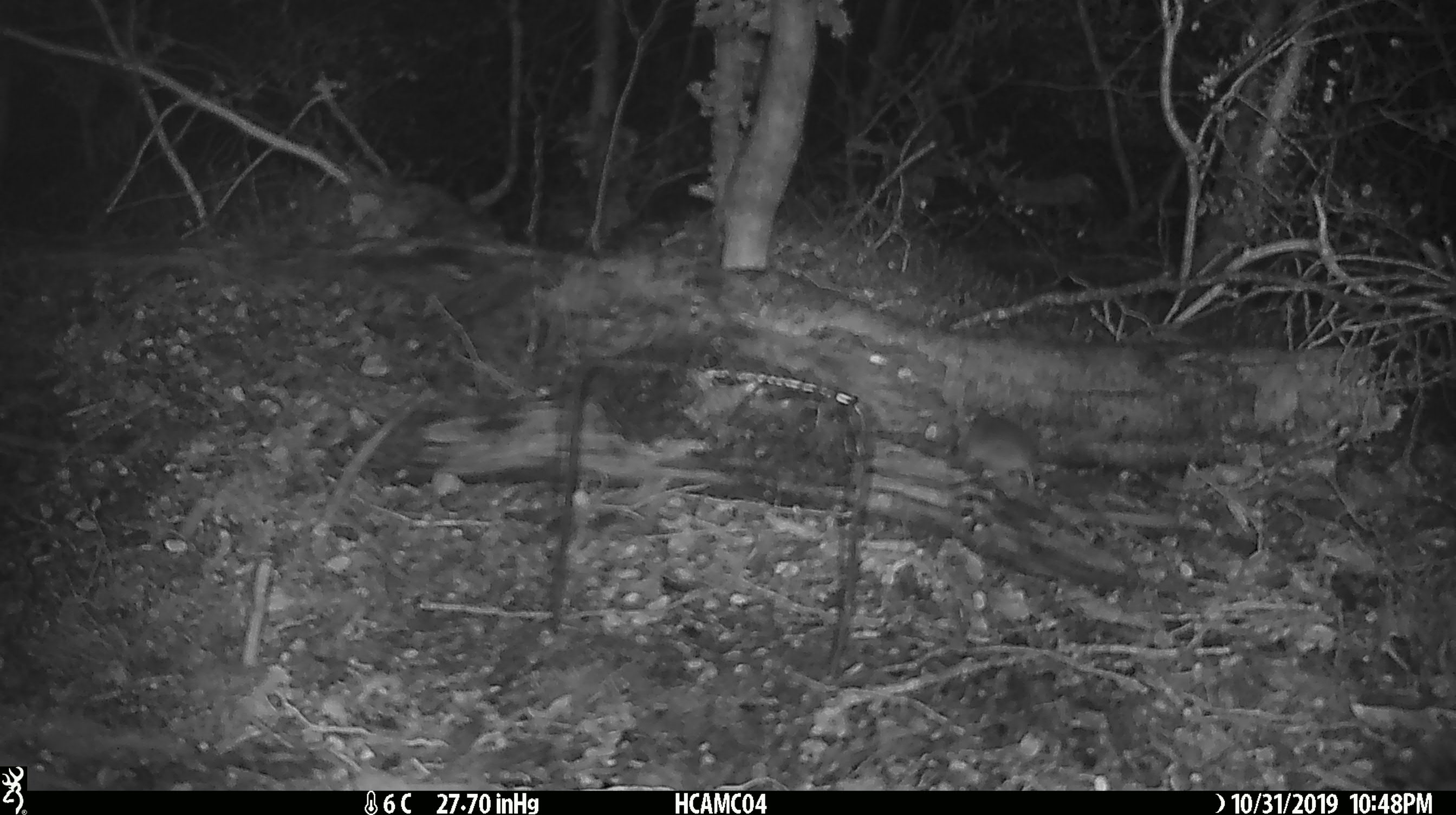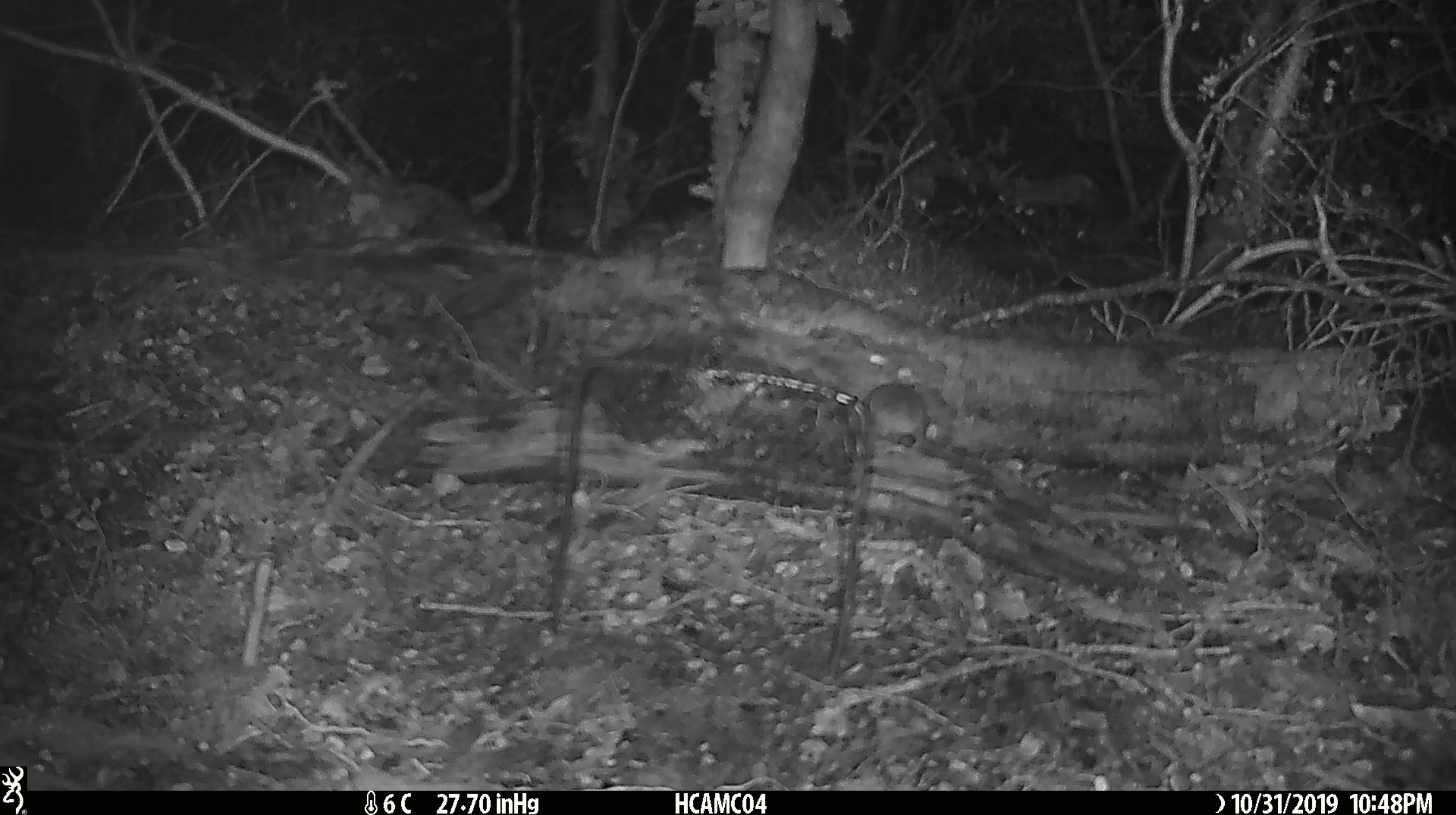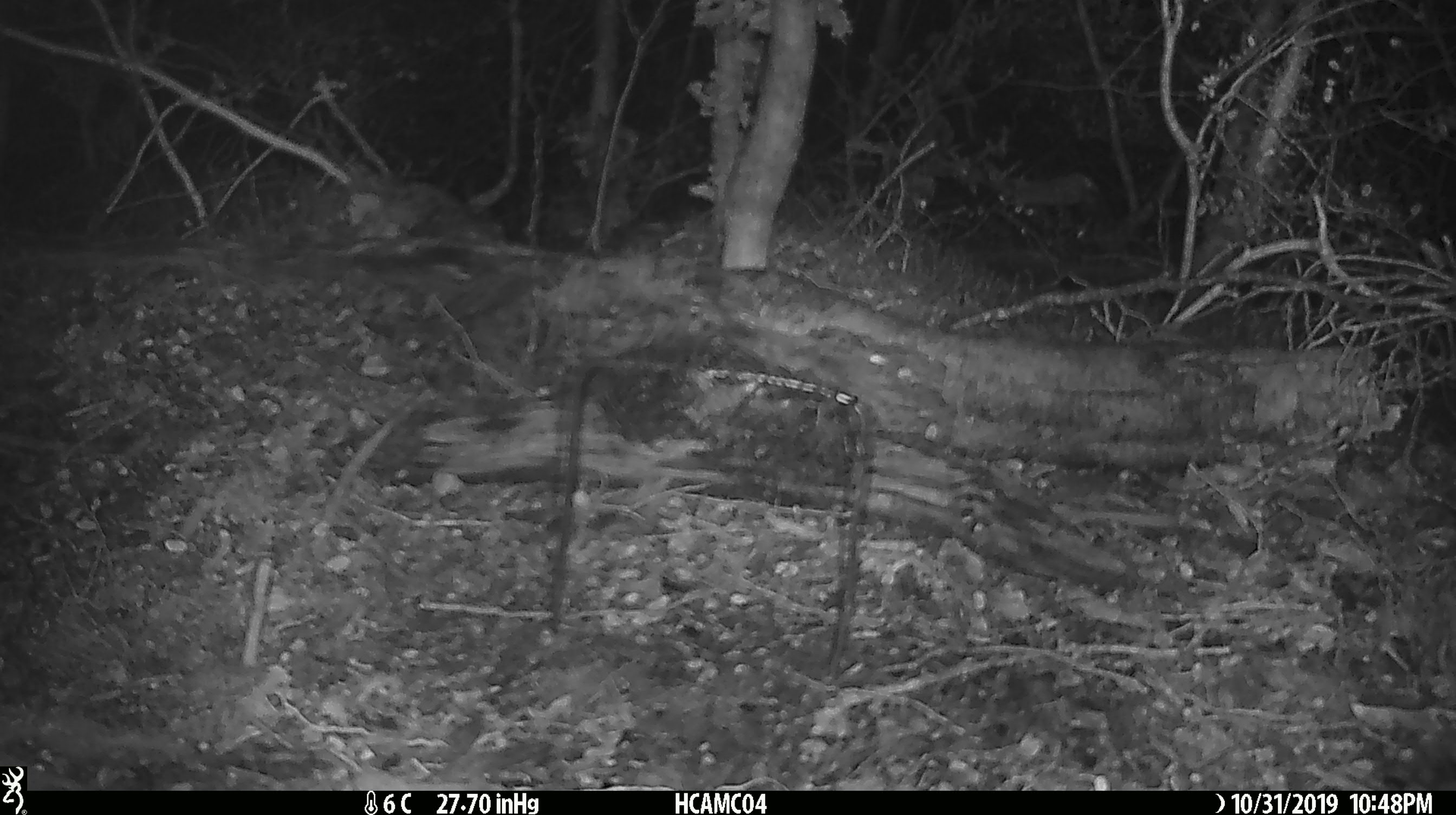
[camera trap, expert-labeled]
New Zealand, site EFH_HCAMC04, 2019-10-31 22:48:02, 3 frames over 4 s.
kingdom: Animalia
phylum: Chordata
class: Mammalia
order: Rodentia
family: Muridae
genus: Mus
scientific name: Mus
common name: mouse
Mouse (Mus).